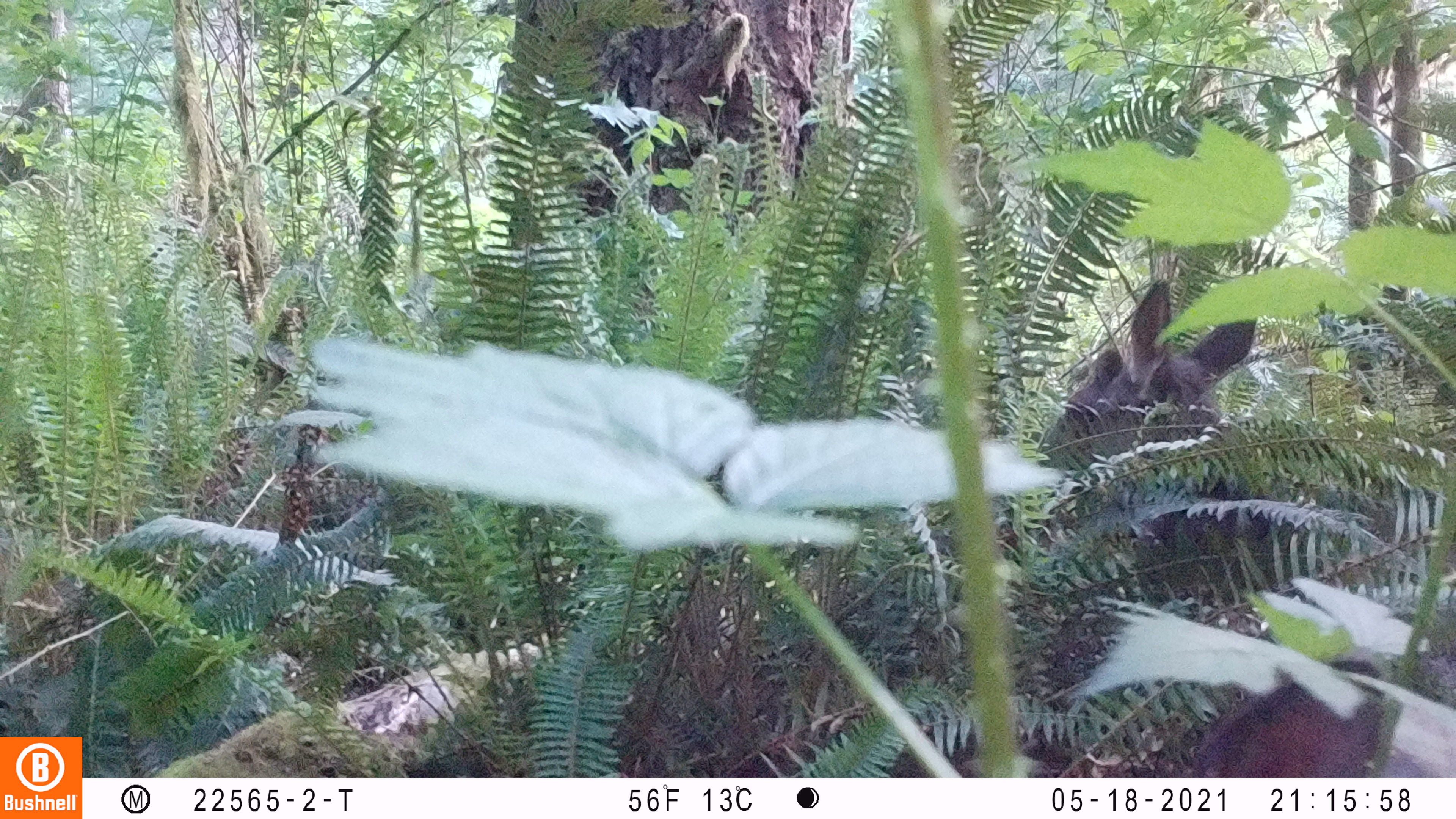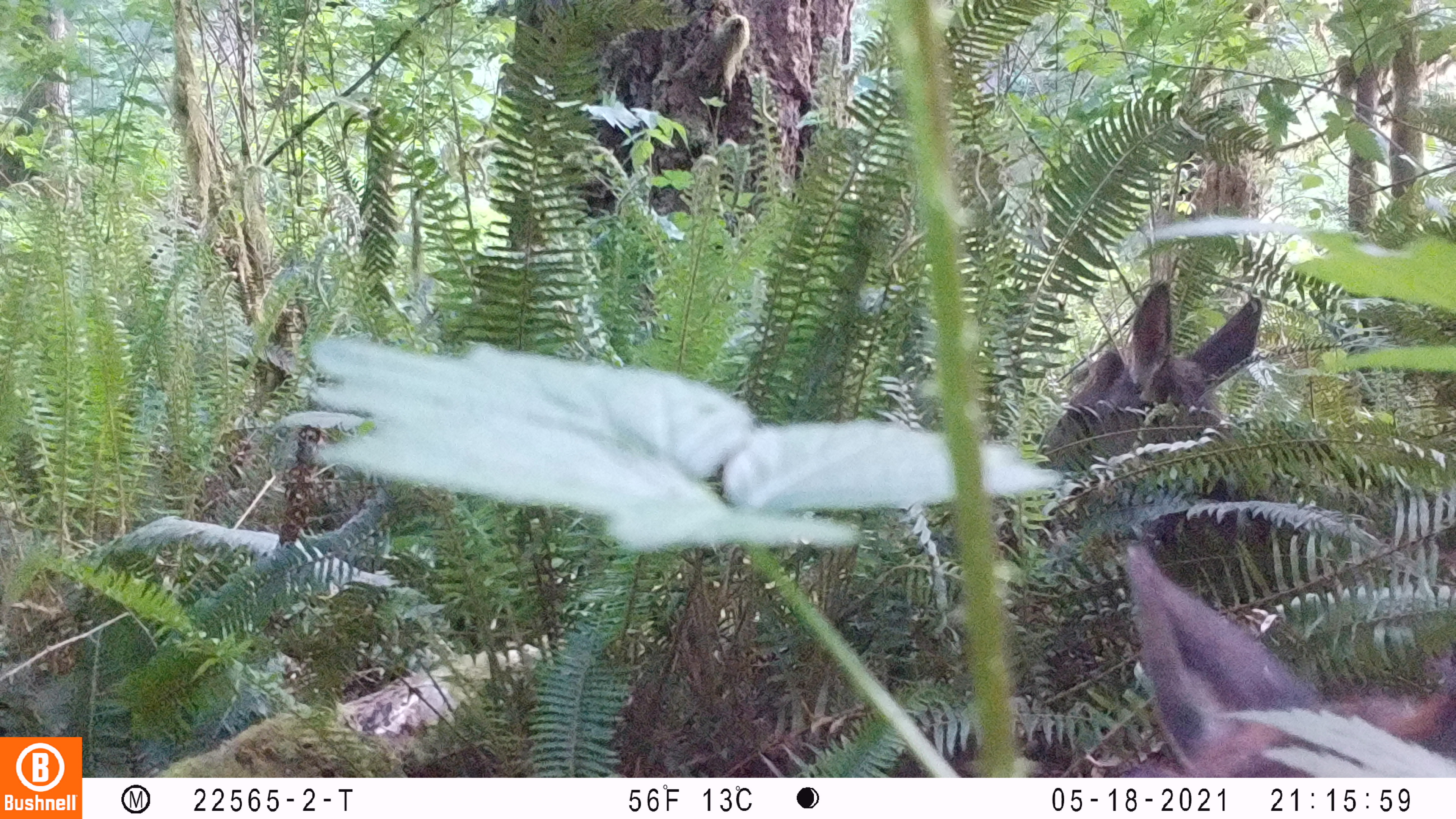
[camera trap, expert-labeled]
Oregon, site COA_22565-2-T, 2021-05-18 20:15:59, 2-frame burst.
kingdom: Animalia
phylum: Chordata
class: Mammalia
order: Artiodactyla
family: Cervidae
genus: Cervus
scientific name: Cervus canadensis roosevelti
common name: roosevelt elk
Roosevelt elk (Cervus canadensis roosevelti).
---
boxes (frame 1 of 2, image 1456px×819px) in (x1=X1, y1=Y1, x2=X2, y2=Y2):
roosevelt elk: (x1=1042, y1=282, x2=1246, y2=445)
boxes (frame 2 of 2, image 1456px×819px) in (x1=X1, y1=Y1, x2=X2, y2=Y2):
roosevelt elk: (x1=1047, y1=275, x2=1279, y2=458)